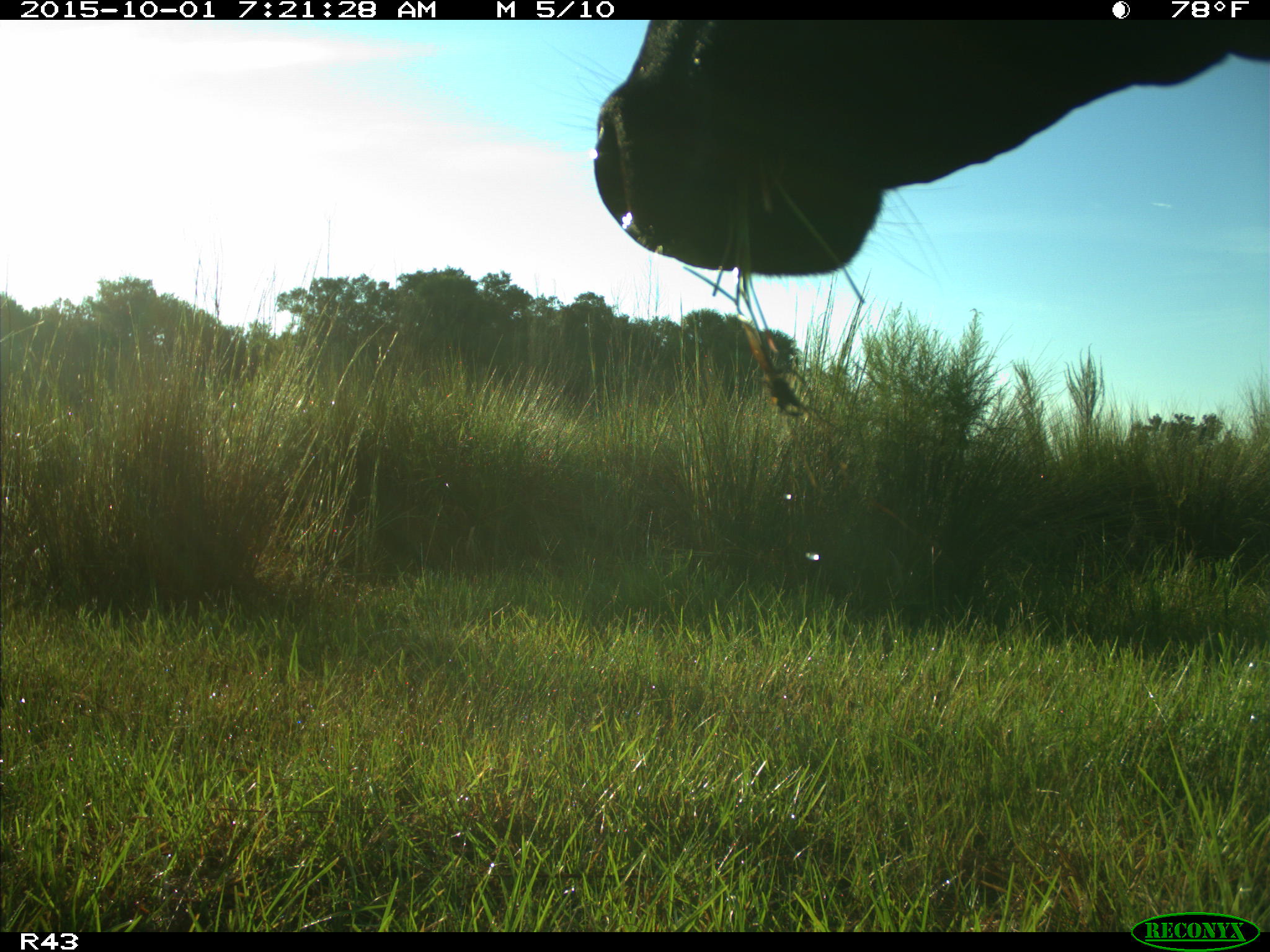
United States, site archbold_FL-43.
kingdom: Animalia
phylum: Chordata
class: Mammalia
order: Artiodactyla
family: Bovidae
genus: Bos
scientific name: Bos taurus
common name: domestic cow